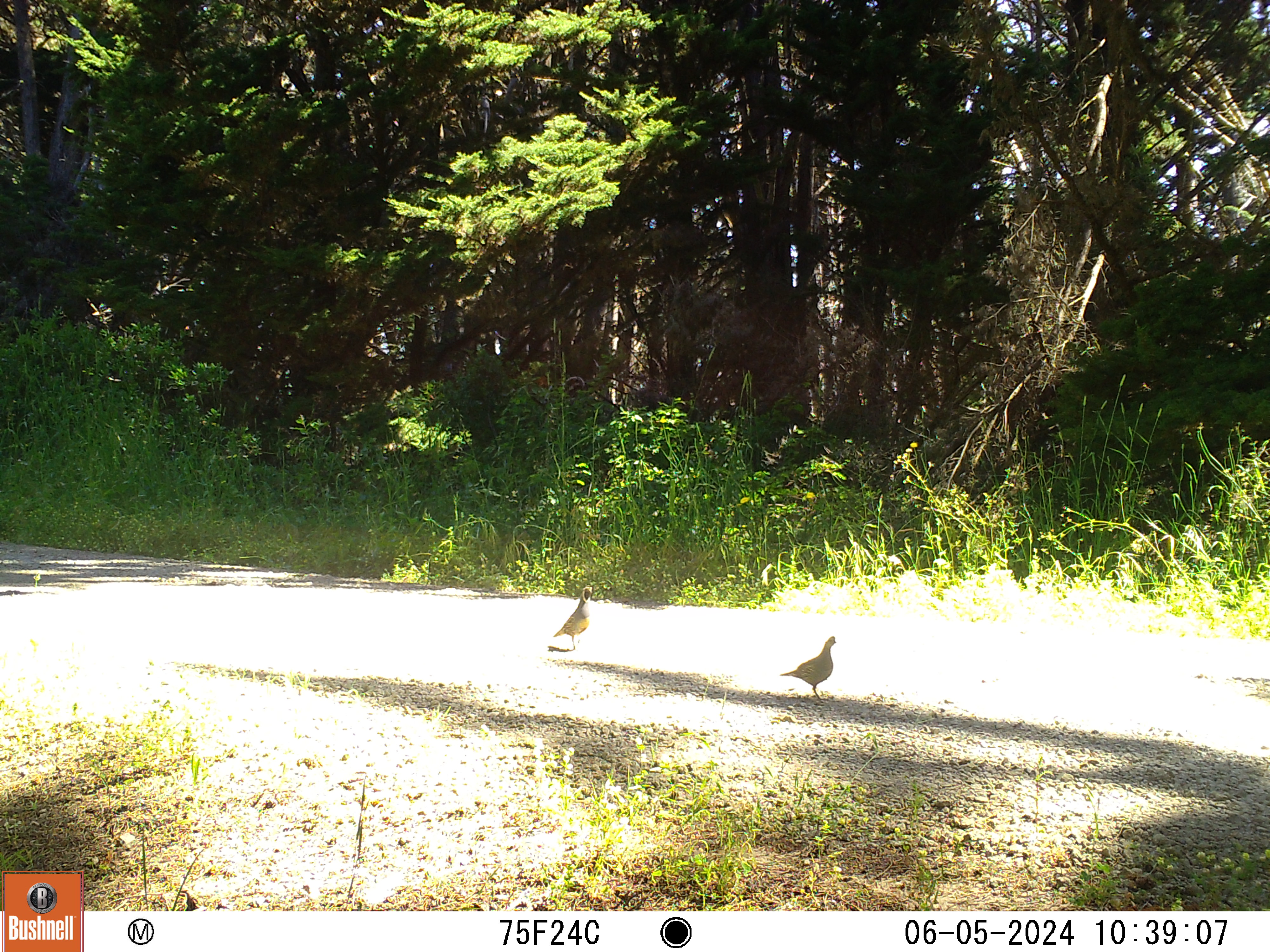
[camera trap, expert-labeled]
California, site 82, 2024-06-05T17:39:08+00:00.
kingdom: Animalia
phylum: Chordata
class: Aves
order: Galliformes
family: Odontophoridae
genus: Callipepla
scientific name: Callipepla californica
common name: california quail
California quail (Callipepla californica).